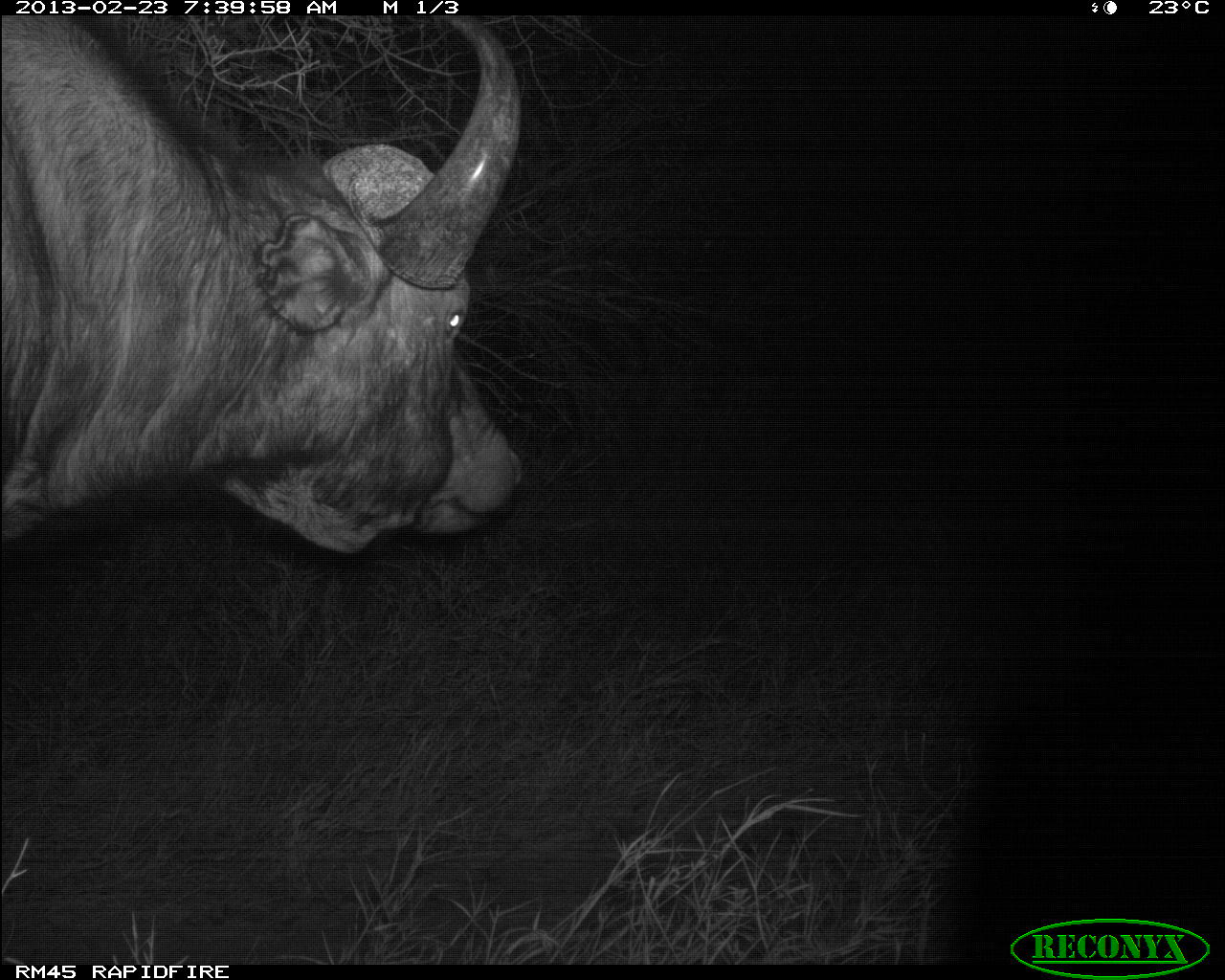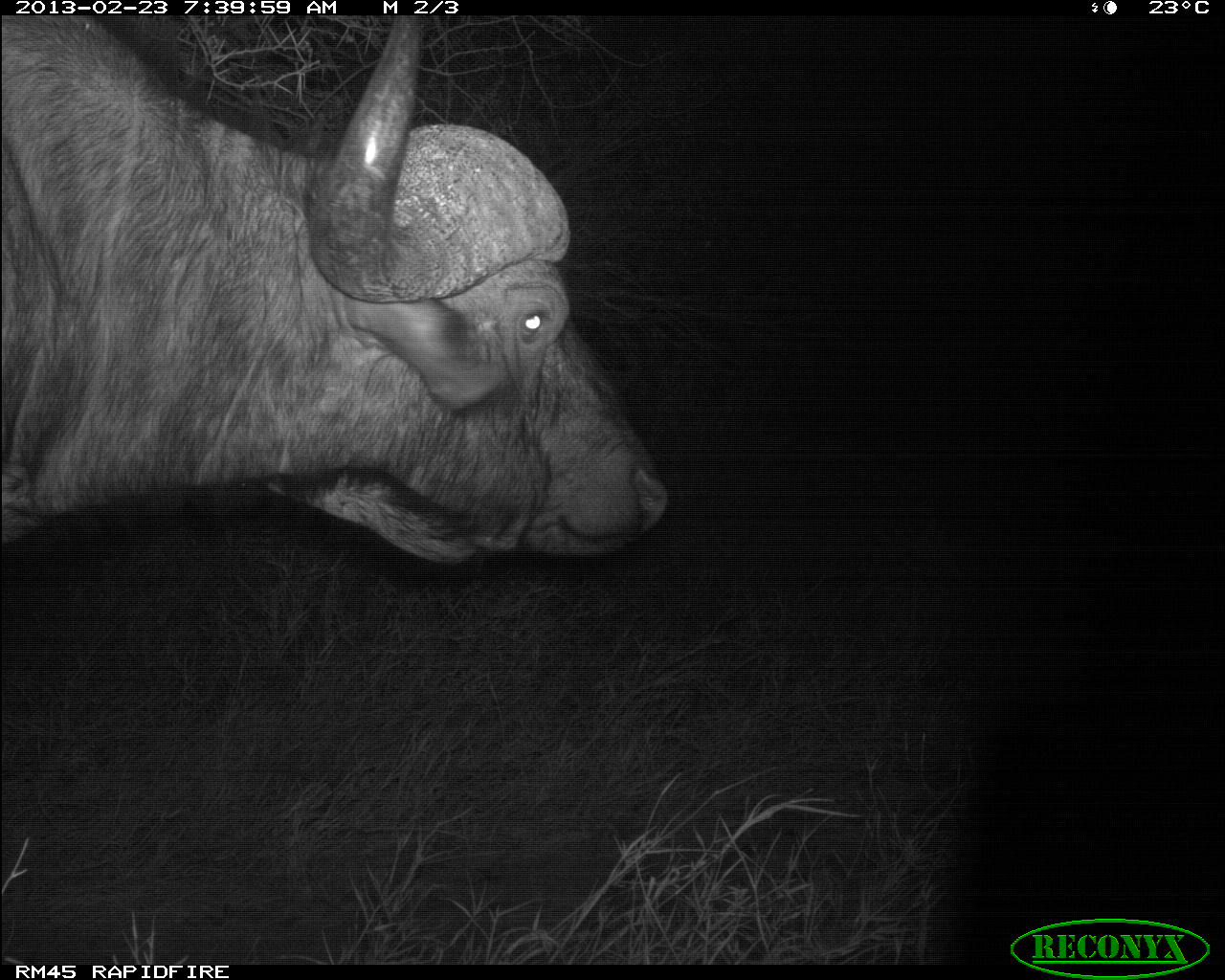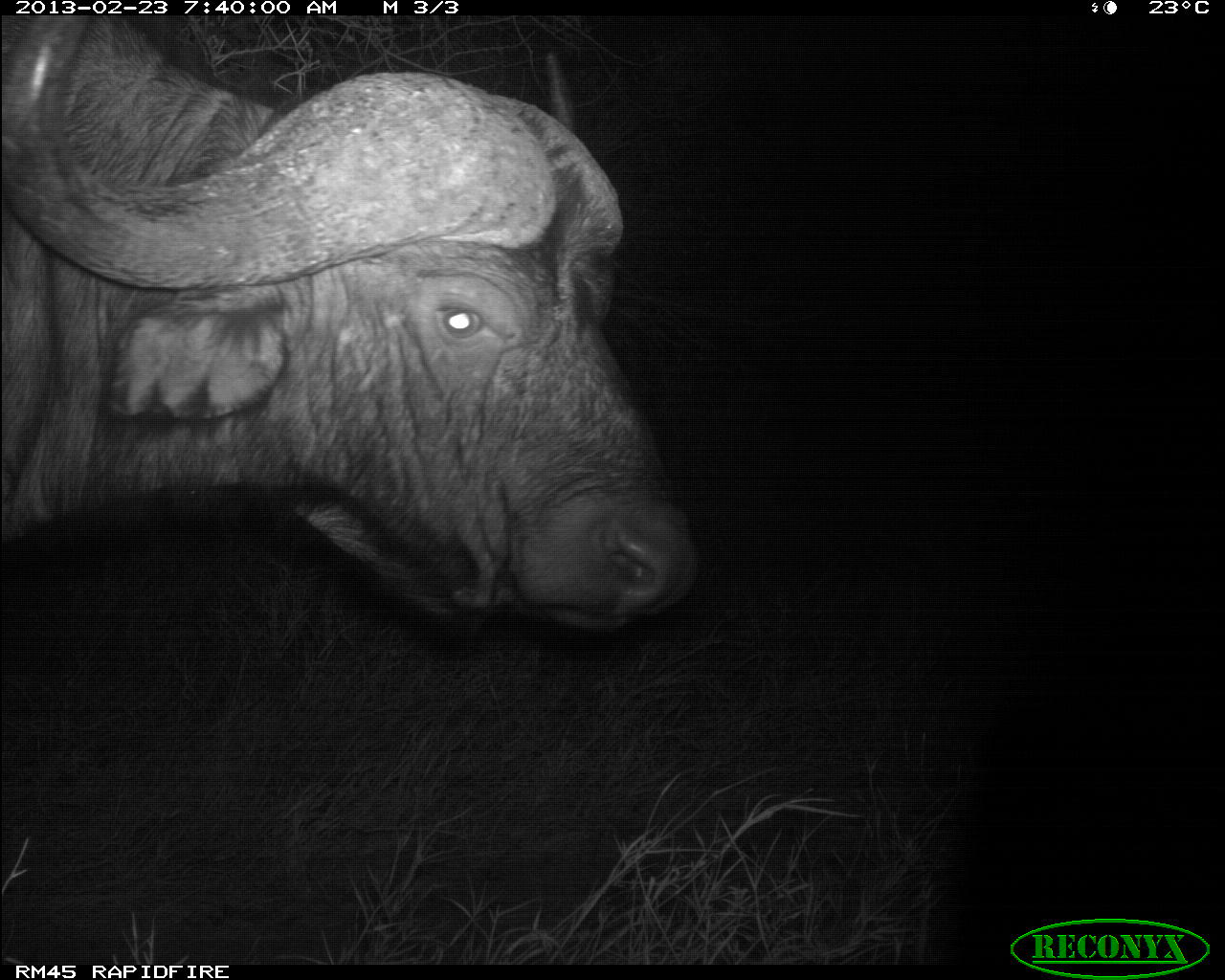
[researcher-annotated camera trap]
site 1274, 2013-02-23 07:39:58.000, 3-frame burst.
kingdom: Animalia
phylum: Chordata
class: Mammalia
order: Artiodactyla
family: Bovidae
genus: Syncerus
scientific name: Syncerus caffer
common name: african buffalo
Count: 1.